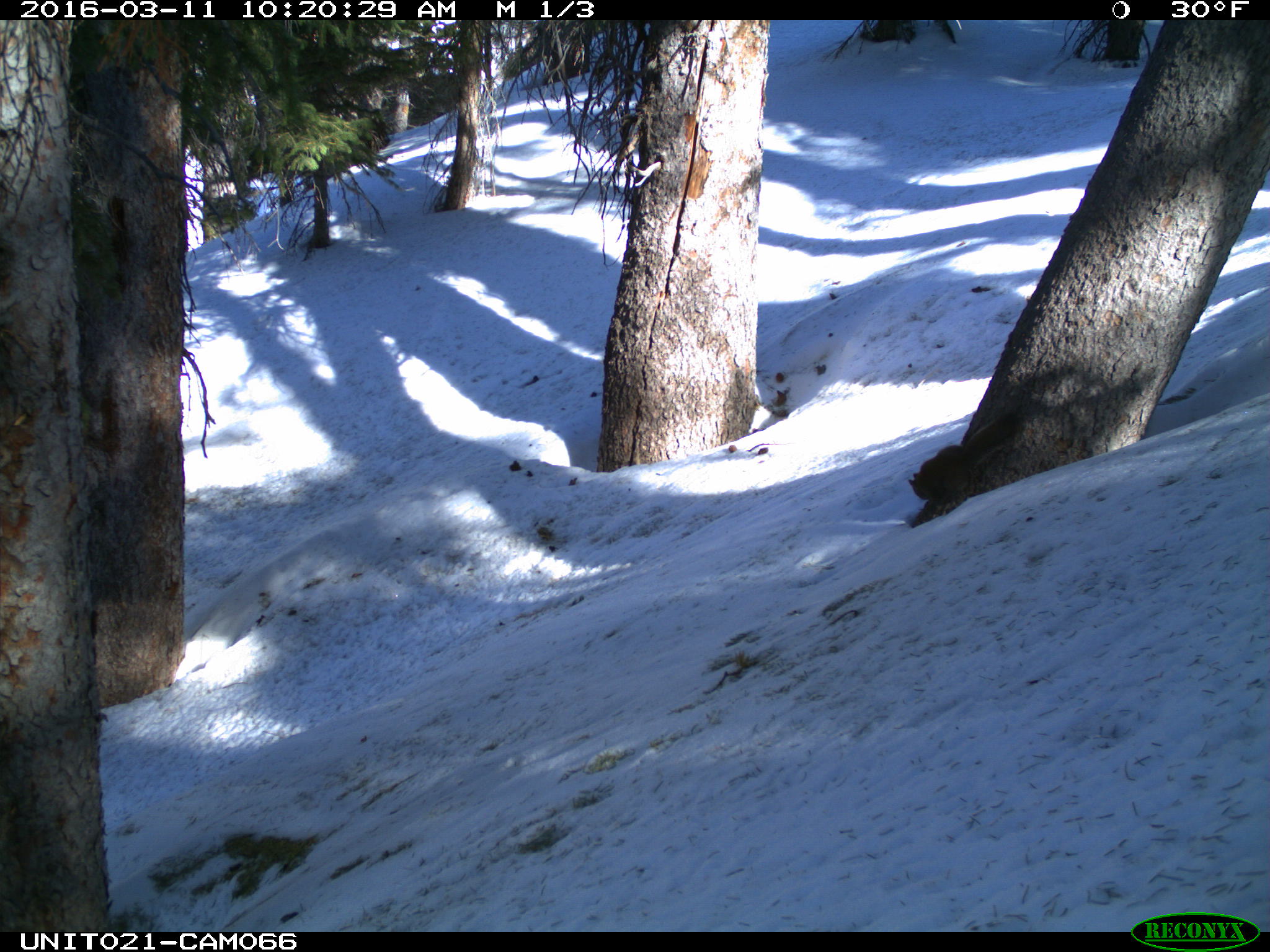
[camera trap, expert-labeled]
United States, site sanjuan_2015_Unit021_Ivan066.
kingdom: Animalia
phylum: Chordata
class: Mammalia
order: Rodentia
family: Sciuridae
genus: Tamiasciurus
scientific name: Tamiasciurus hudsonicus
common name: american red squirrel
Tamiasciurus hudsonicus (american red squirrel).